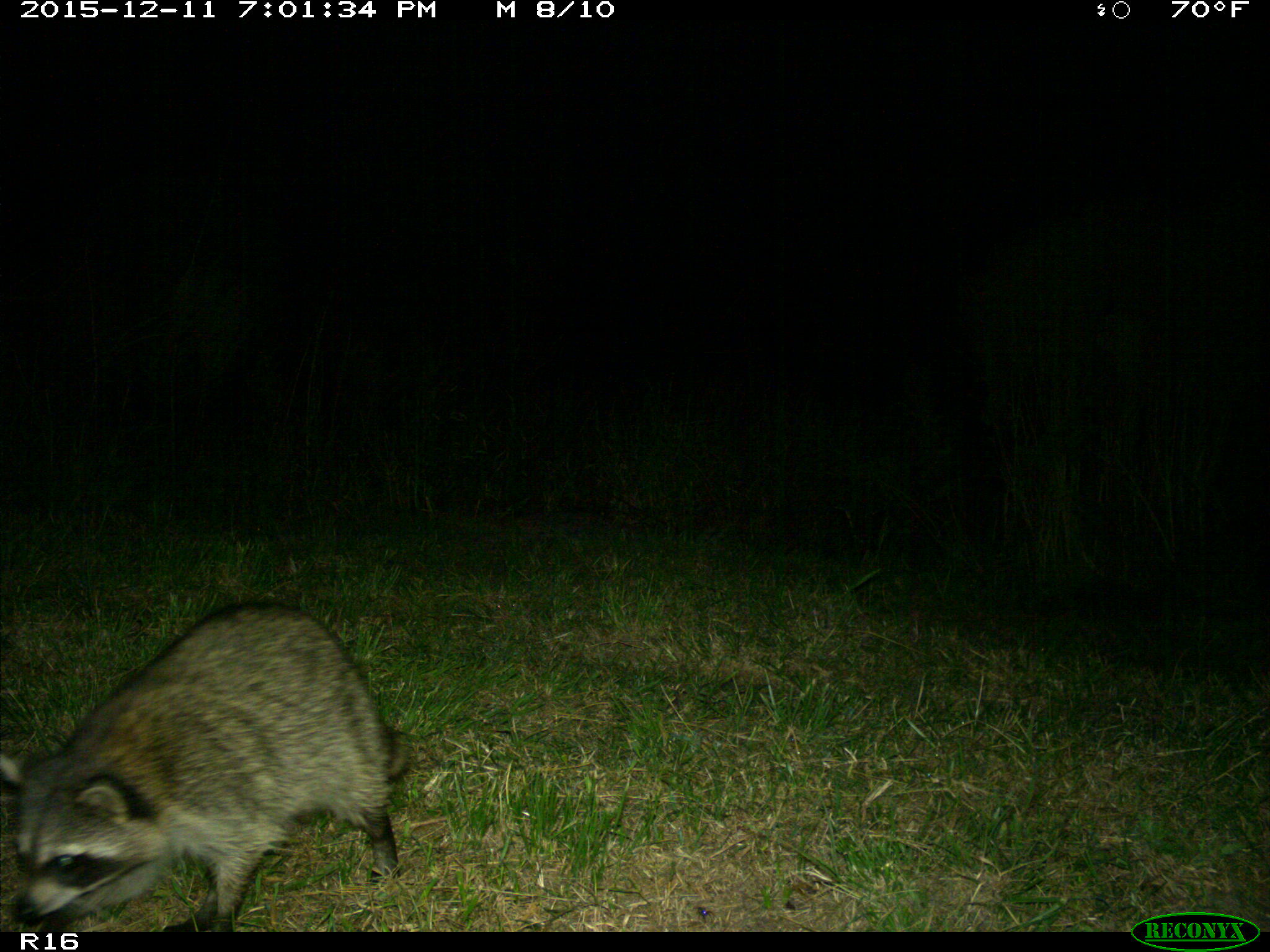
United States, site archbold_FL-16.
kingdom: Animalia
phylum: Chordata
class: Mammalia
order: Carnivora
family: Procyonidae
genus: Procyon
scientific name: Procyon lotor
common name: common raccoon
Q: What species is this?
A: Procyon lotor (common raccoon).